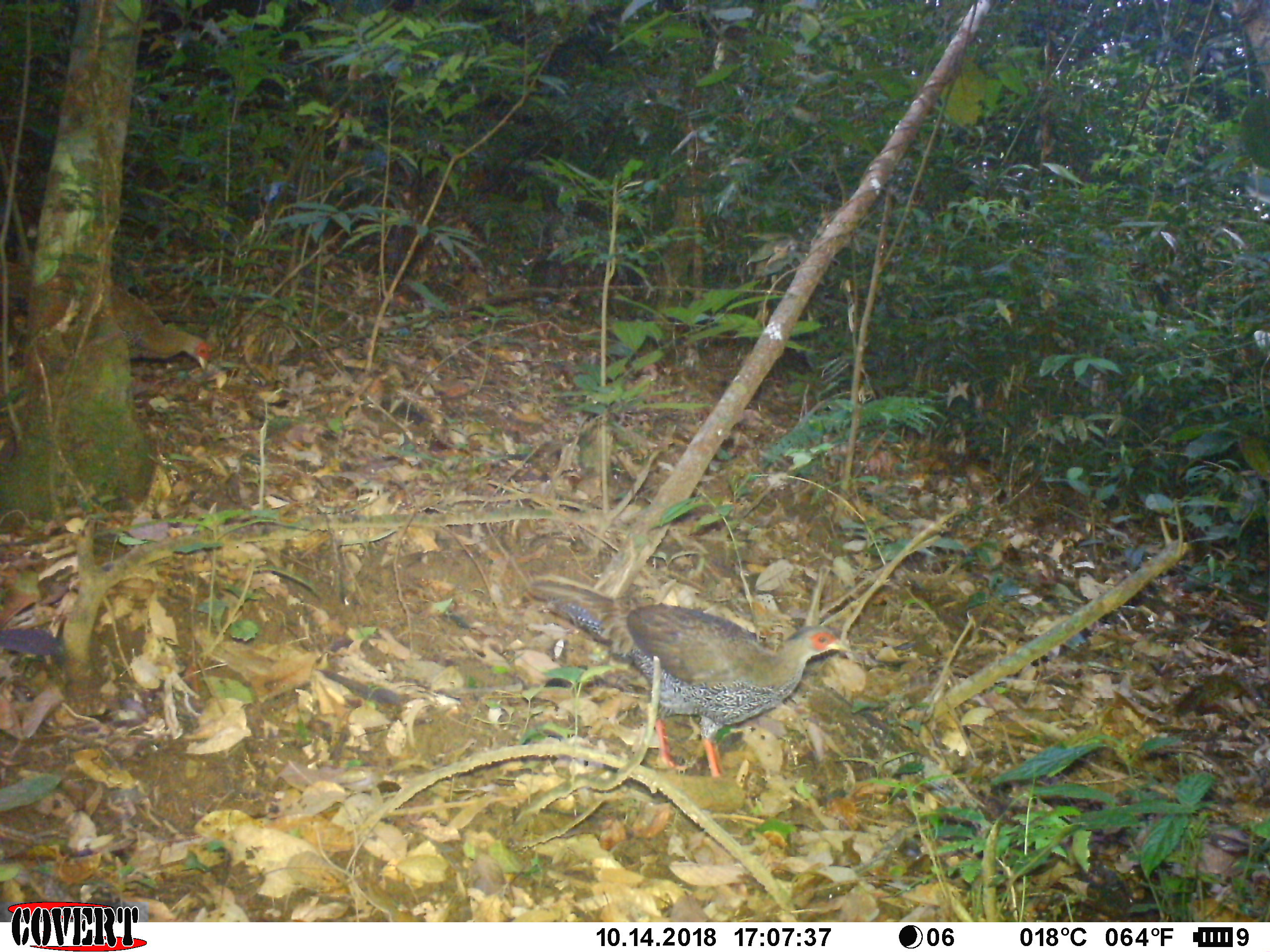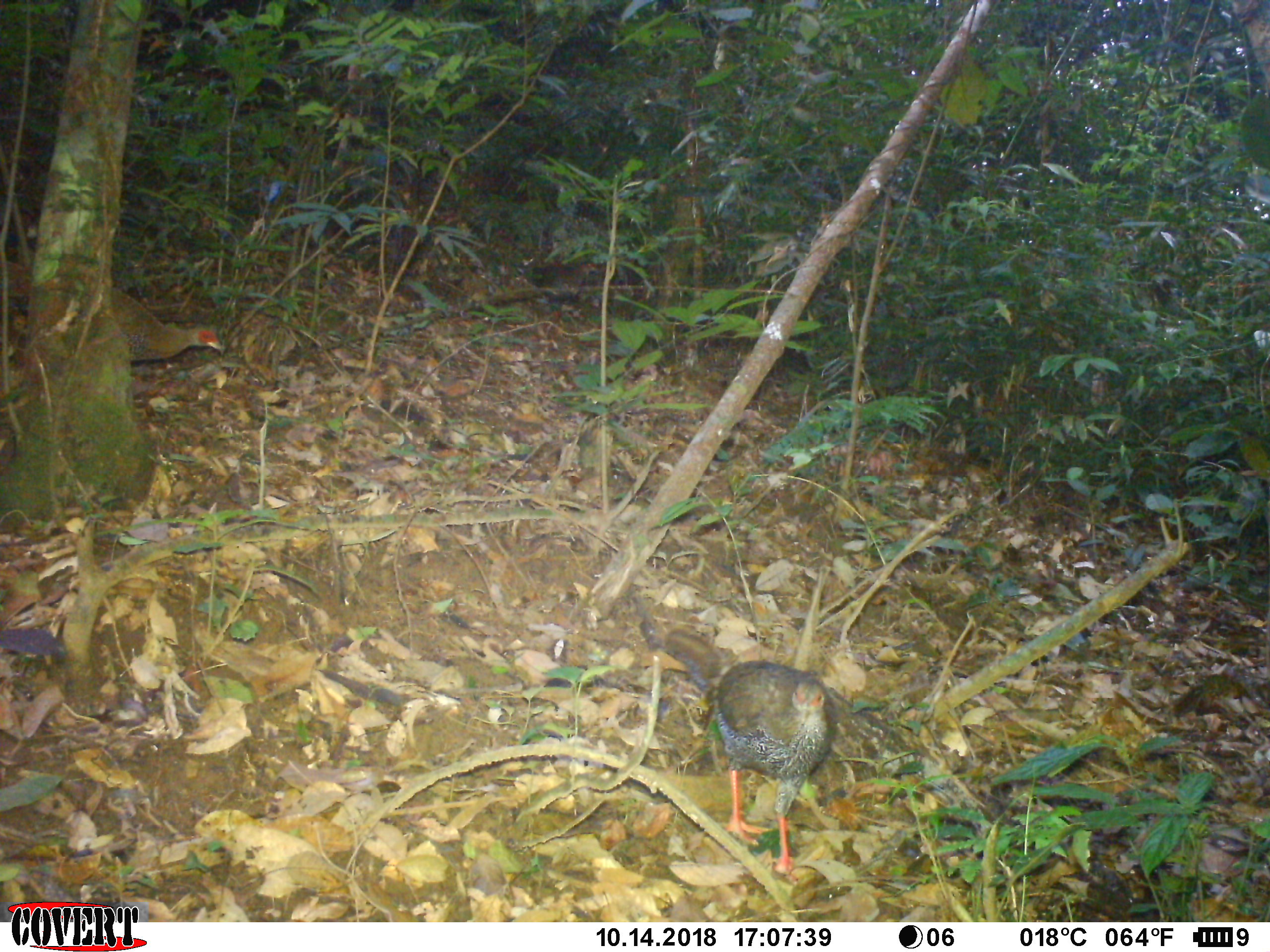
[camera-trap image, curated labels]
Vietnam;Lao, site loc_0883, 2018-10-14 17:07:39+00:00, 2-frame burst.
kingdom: Animalia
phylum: Chordata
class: Aves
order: Galliformes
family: Phasianidae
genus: Lophura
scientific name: Lophura nycthemera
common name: silver pheasant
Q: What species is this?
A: Silver pheasant (Lophura nycthemera).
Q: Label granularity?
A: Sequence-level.